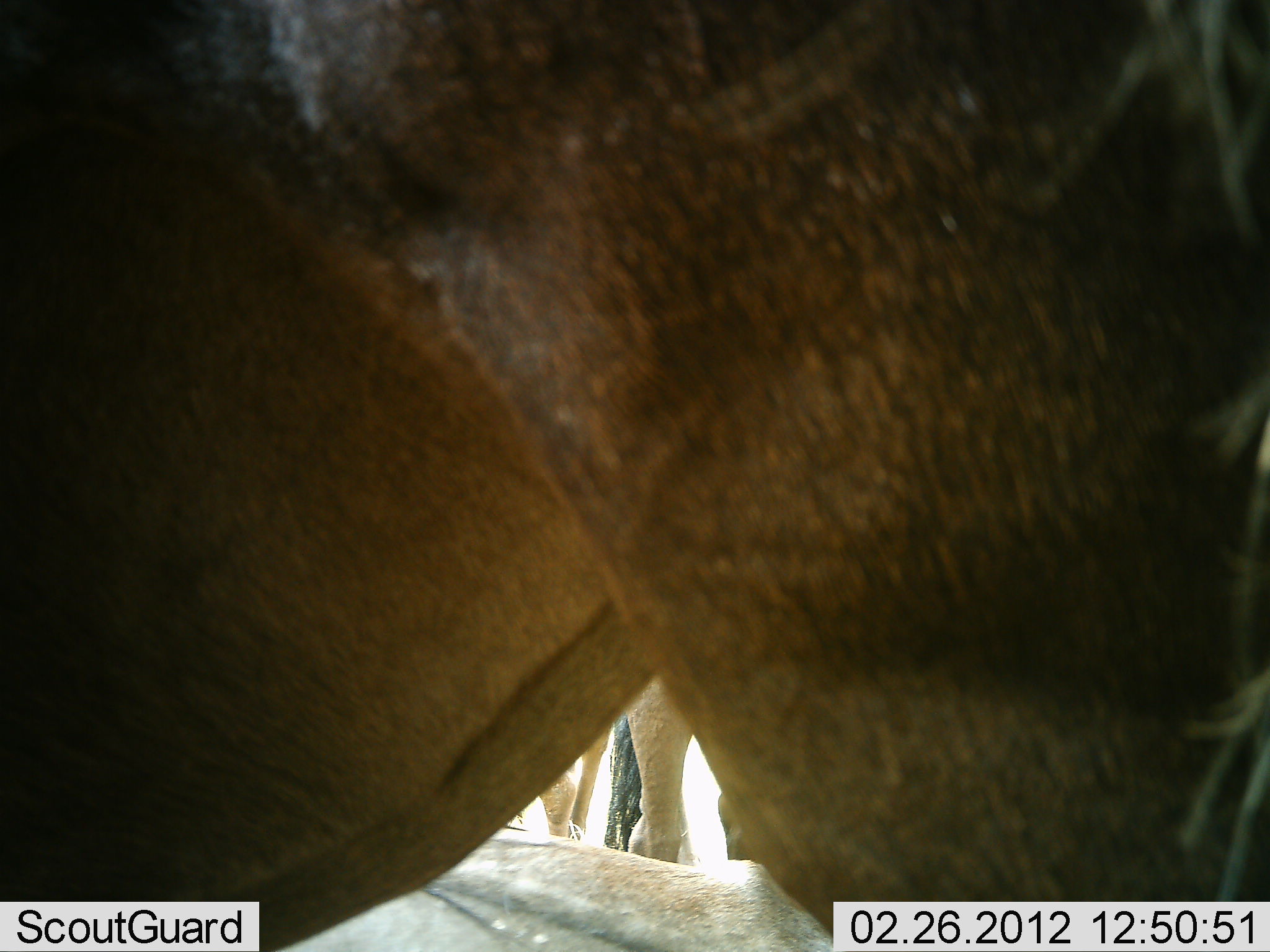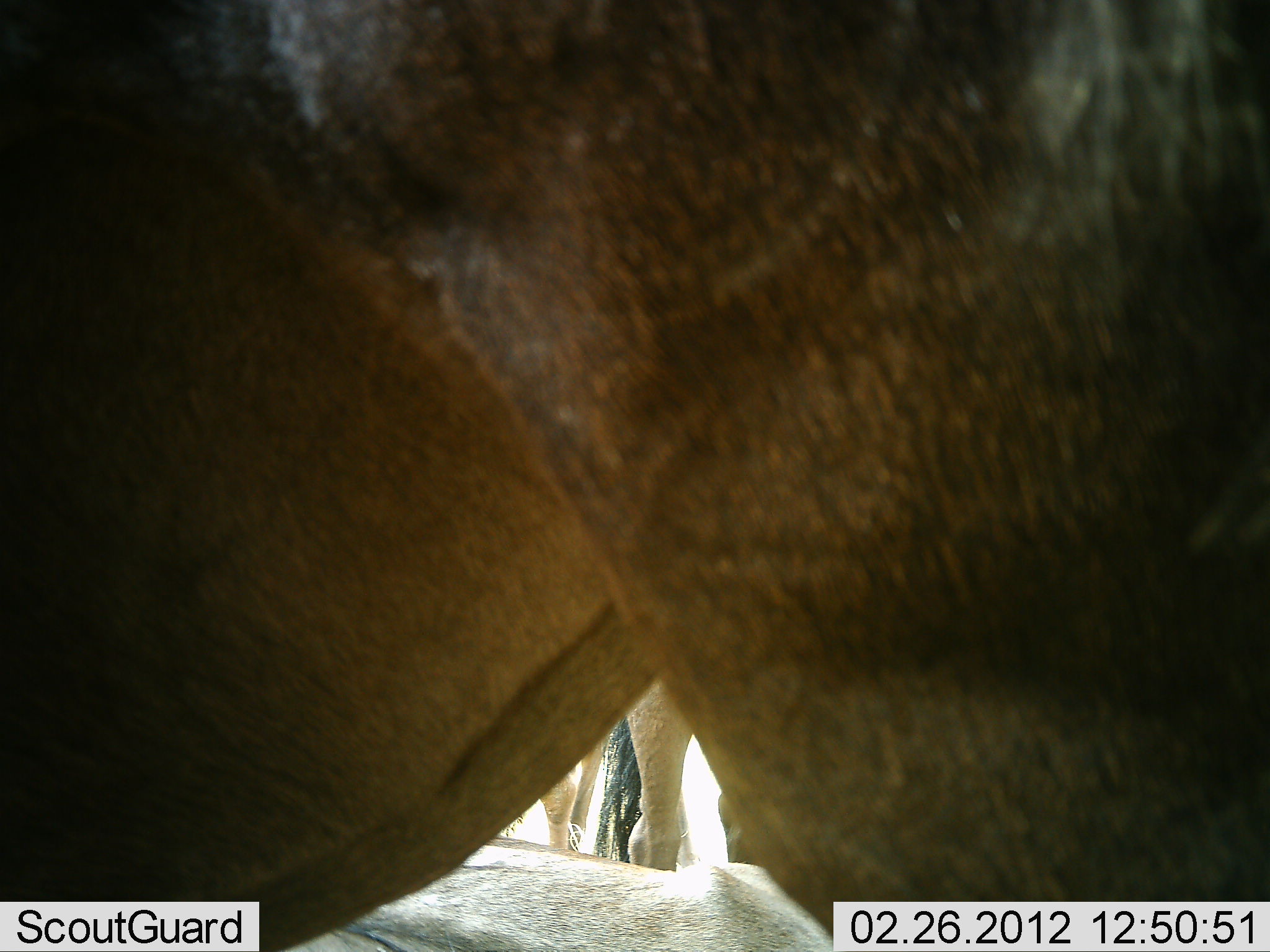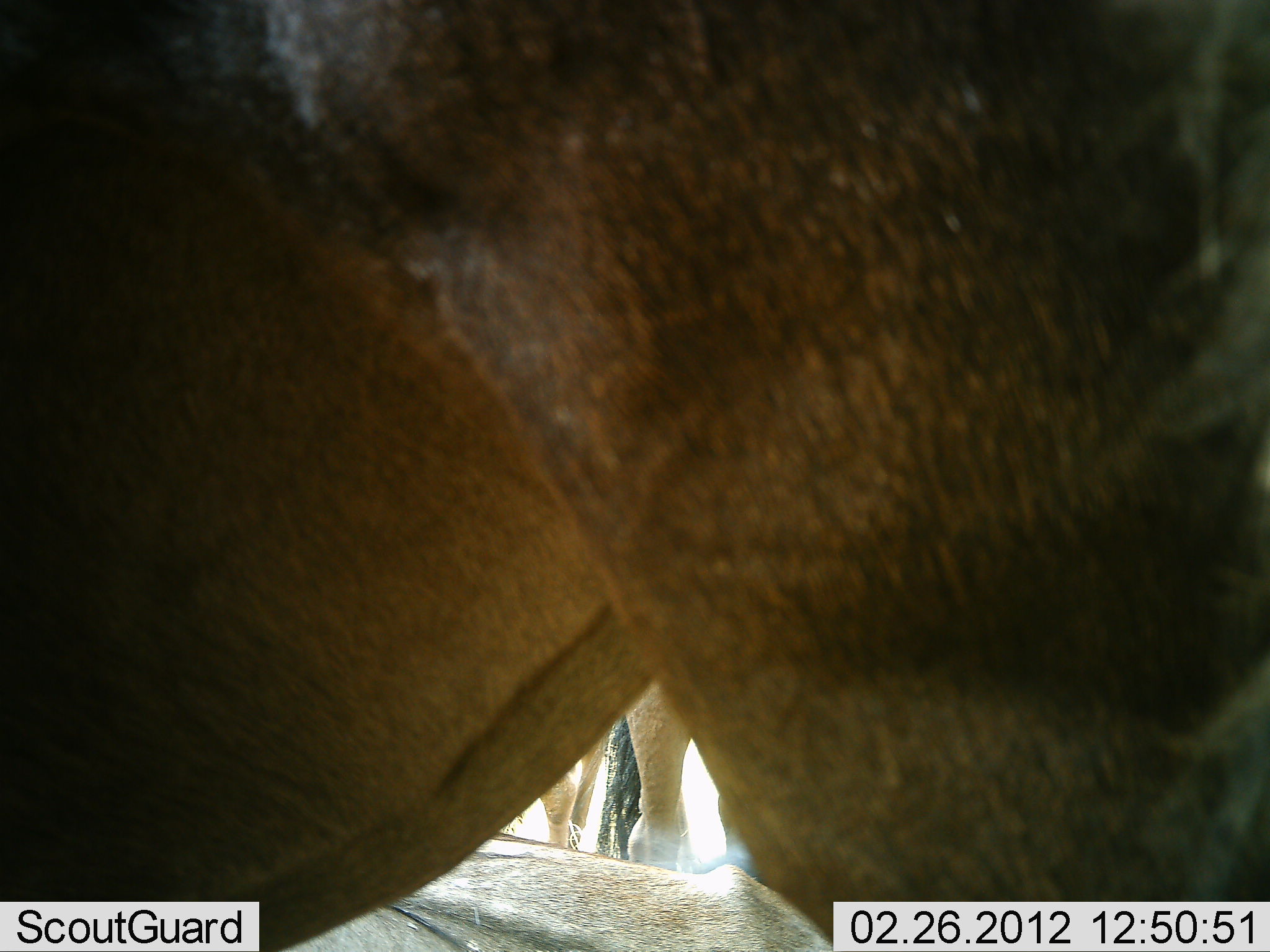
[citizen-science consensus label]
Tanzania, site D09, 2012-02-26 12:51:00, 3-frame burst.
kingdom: Animalia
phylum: Chordata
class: Mammalia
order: Artiodactyla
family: Bovidae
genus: Connochaetes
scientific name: Connochaetes taurinus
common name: blue wildebeest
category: wildebeest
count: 3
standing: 100%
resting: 36%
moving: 0%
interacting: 0%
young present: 0%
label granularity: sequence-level